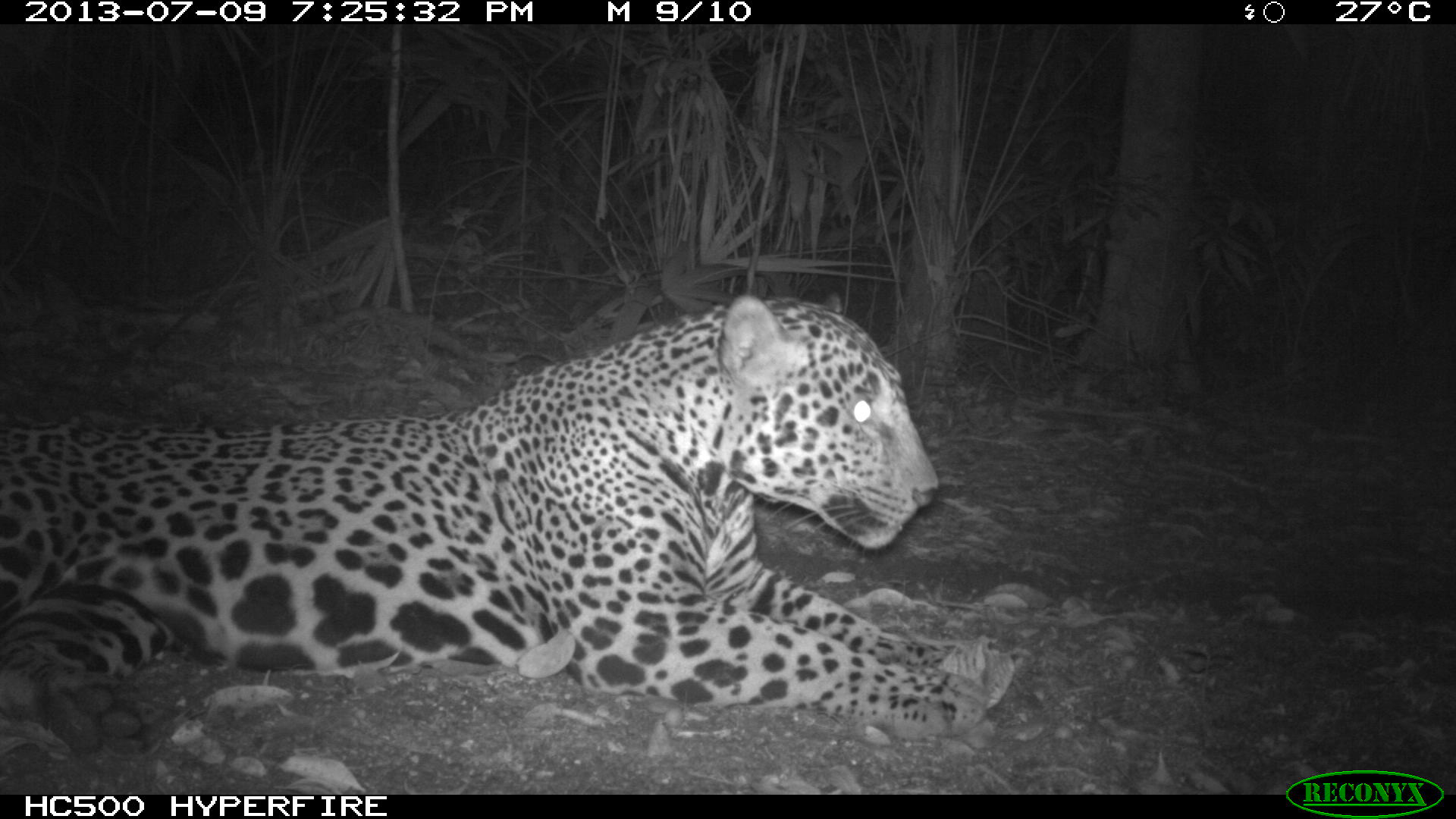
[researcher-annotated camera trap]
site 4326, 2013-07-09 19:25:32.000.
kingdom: Animalia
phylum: Chordata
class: Mammalia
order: Carnivora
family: Felidae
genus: Panthera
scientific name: Panthera onca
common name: jaguar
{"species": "Panthera onca (jaguar)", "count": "1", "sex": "male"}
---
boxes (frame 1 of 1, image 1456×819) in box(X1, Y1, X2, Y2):
panthera onca: box(0, 292, 1015, 780)